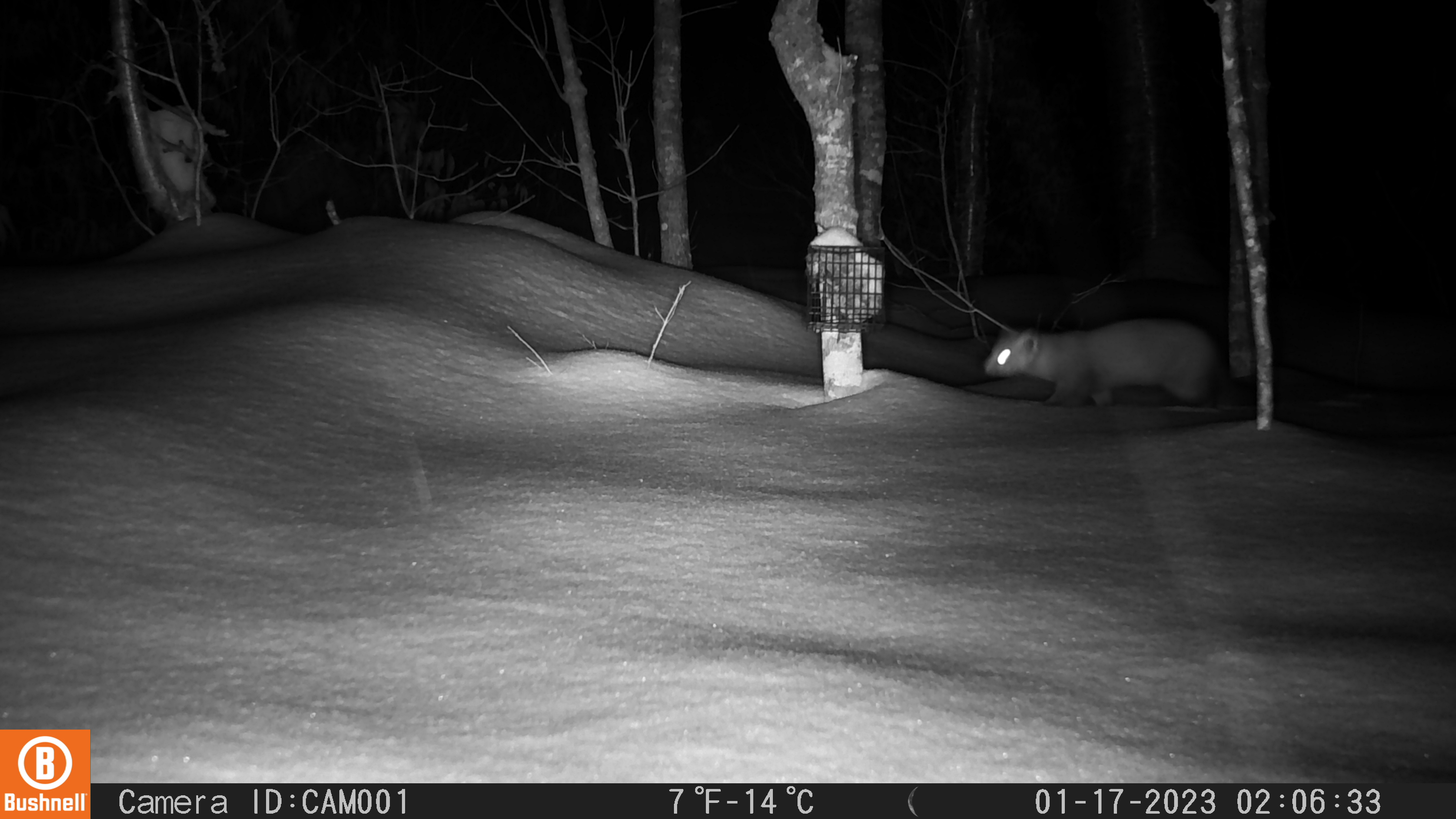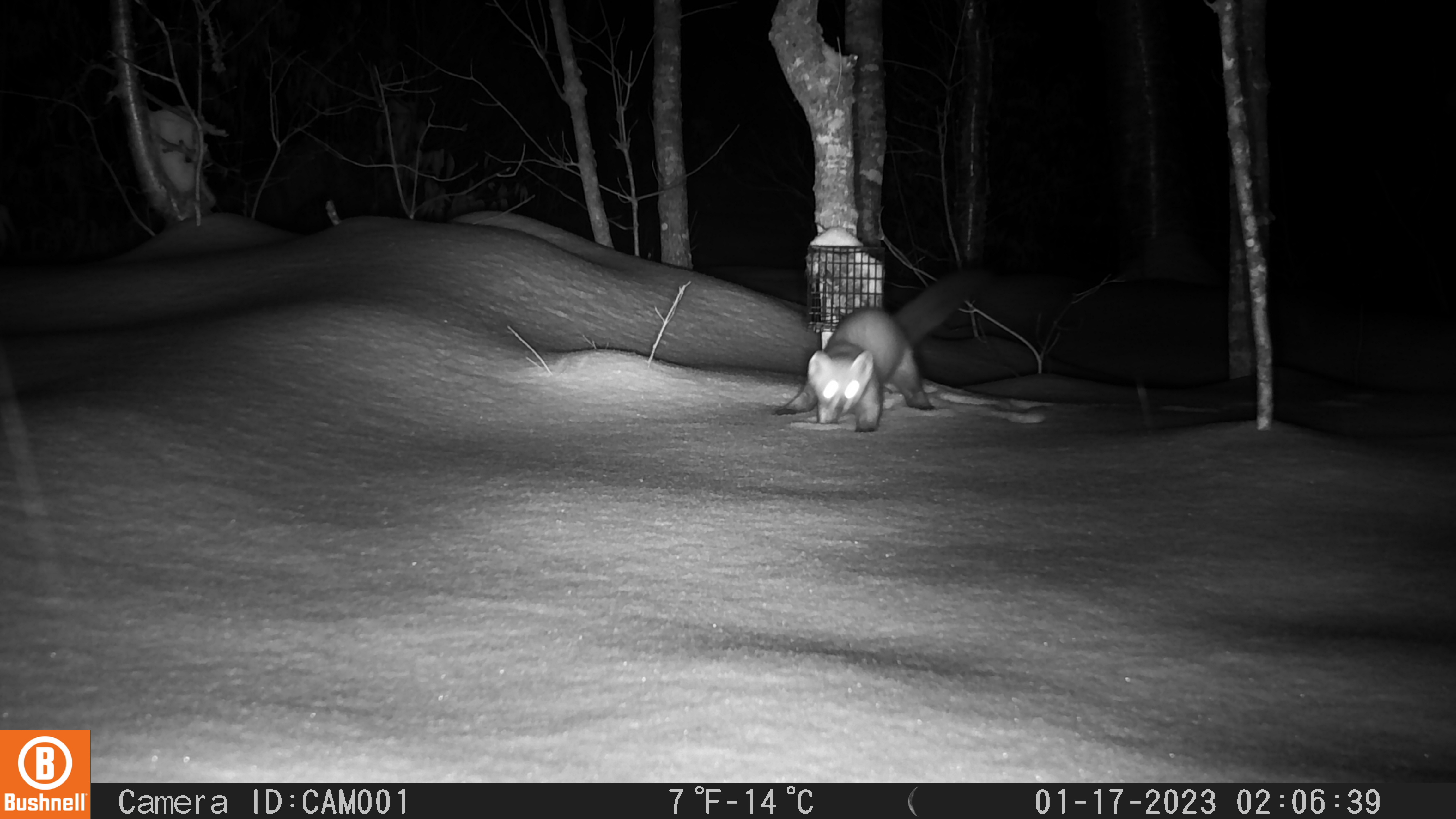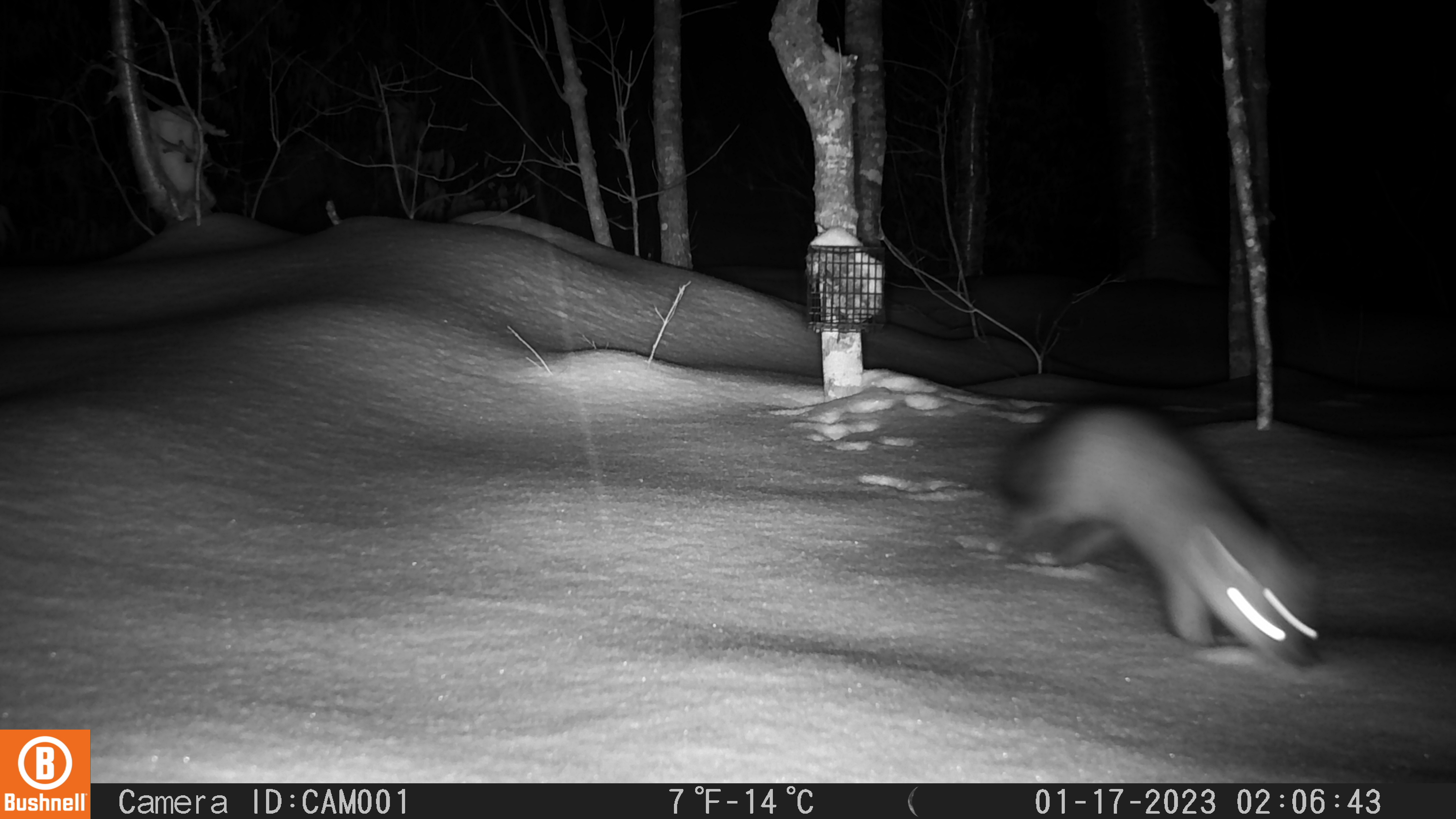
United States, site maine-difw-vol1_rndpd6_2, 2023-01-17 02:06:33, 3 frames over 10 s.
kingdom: Animalia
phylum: Chordata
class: Mammalia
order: Carnivora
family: Mustelidae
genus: Martes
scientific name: Martes americana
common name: american marten